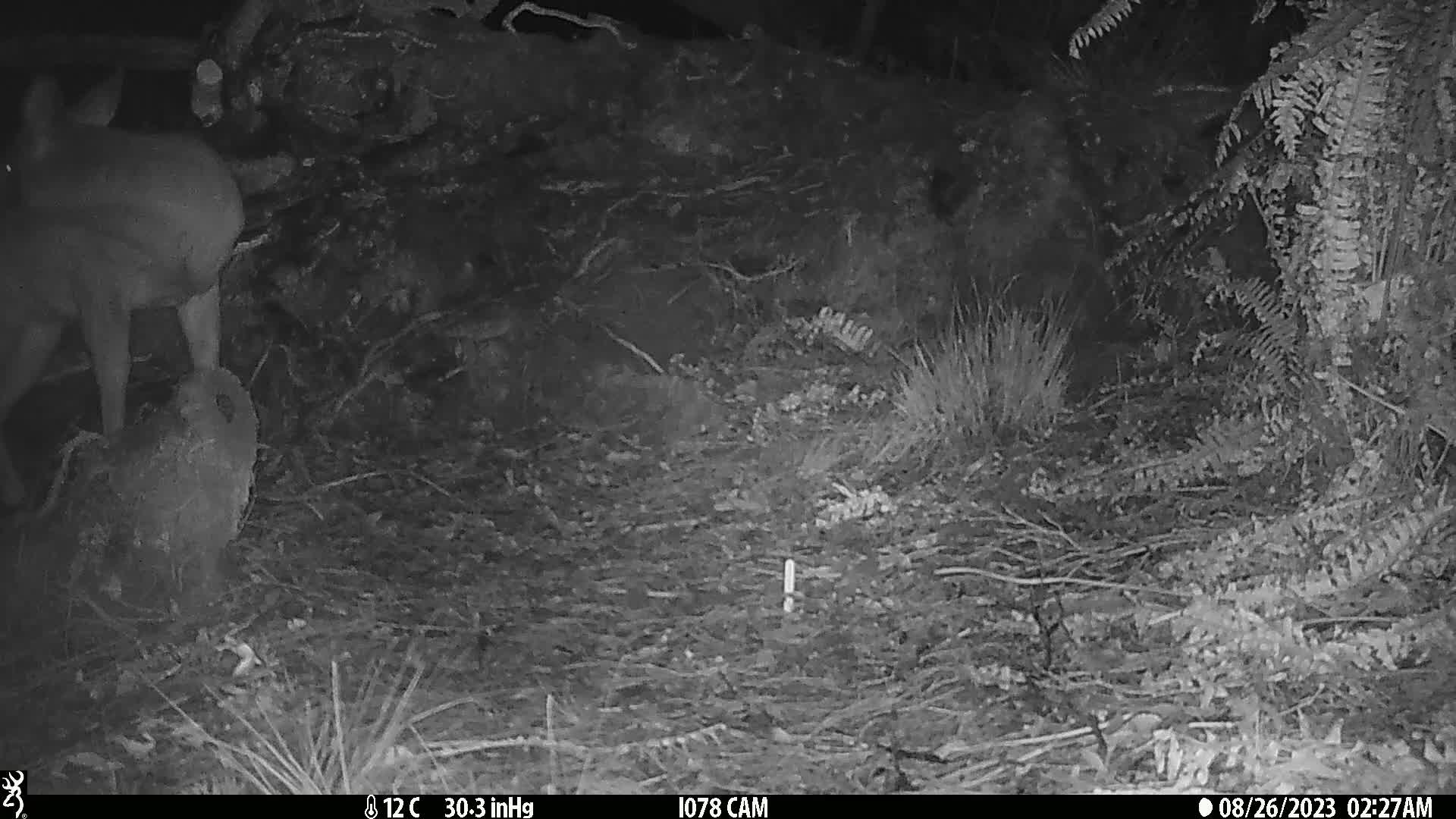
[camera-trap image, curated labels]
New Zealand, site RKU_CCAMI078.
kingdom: Animalia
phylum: Chordata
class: Mammalia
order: Artiodactyla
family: Cervidae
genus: Odocoileus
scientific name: Odocoileus virginianus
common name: white-tailed deer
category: white tailed deer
White tailed deer (white-tailed deer) (Odocoileus virginianus).